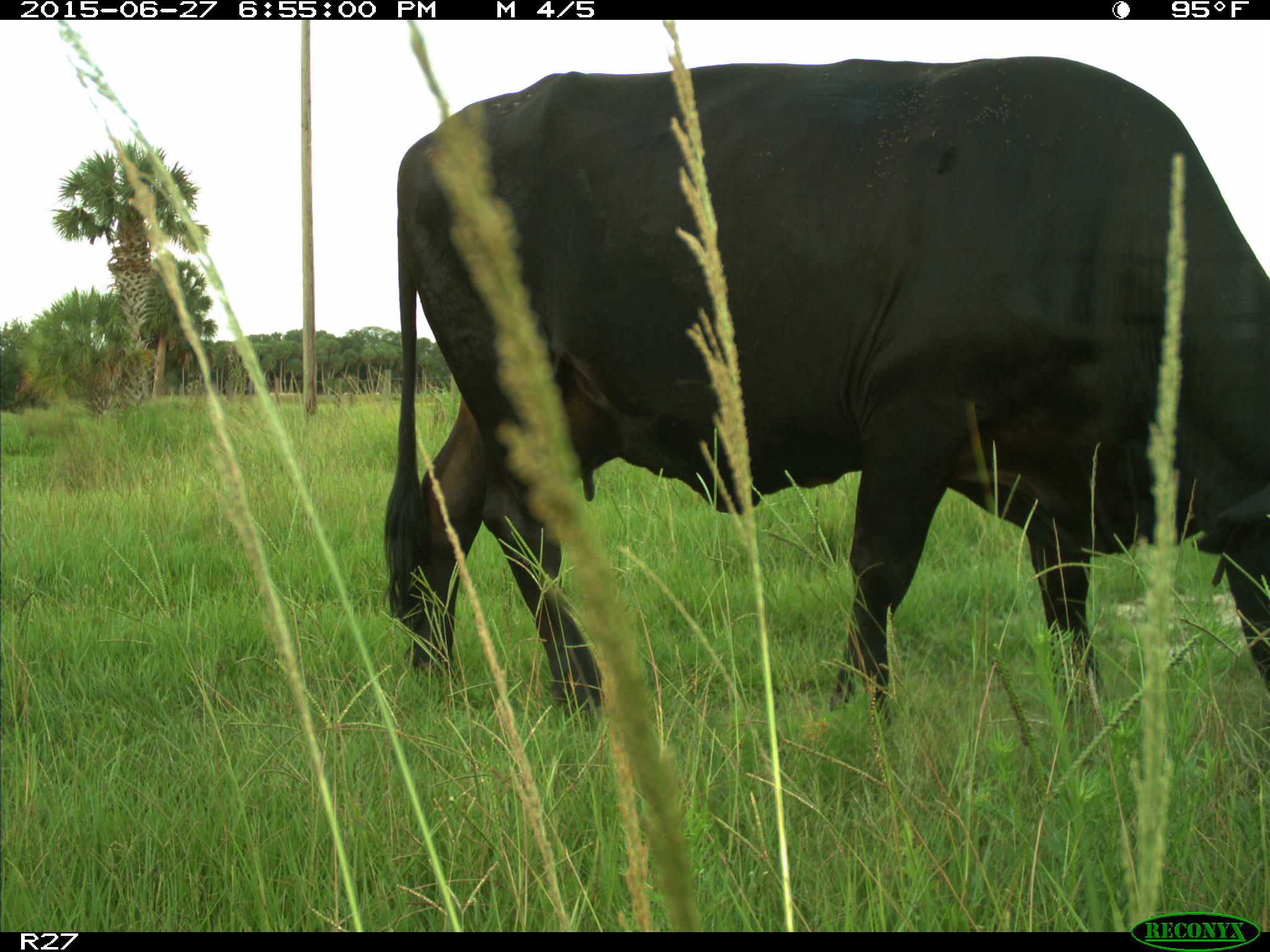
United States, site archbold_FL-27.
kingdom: Animalia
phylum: Chordata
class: Mammalia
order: Artiodactyla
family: Bovidae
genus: Bos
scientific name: Bos taurus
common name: domestic cow